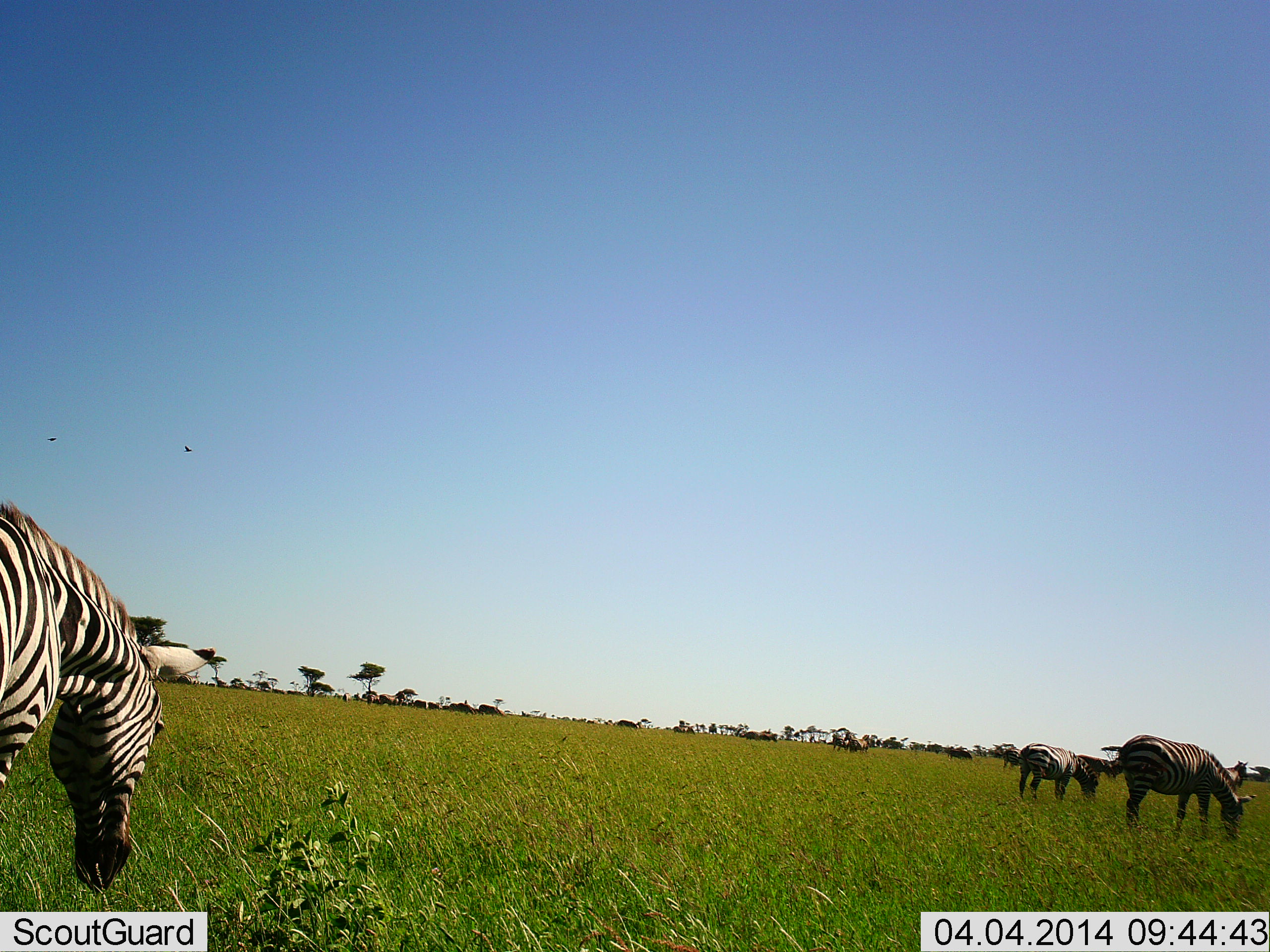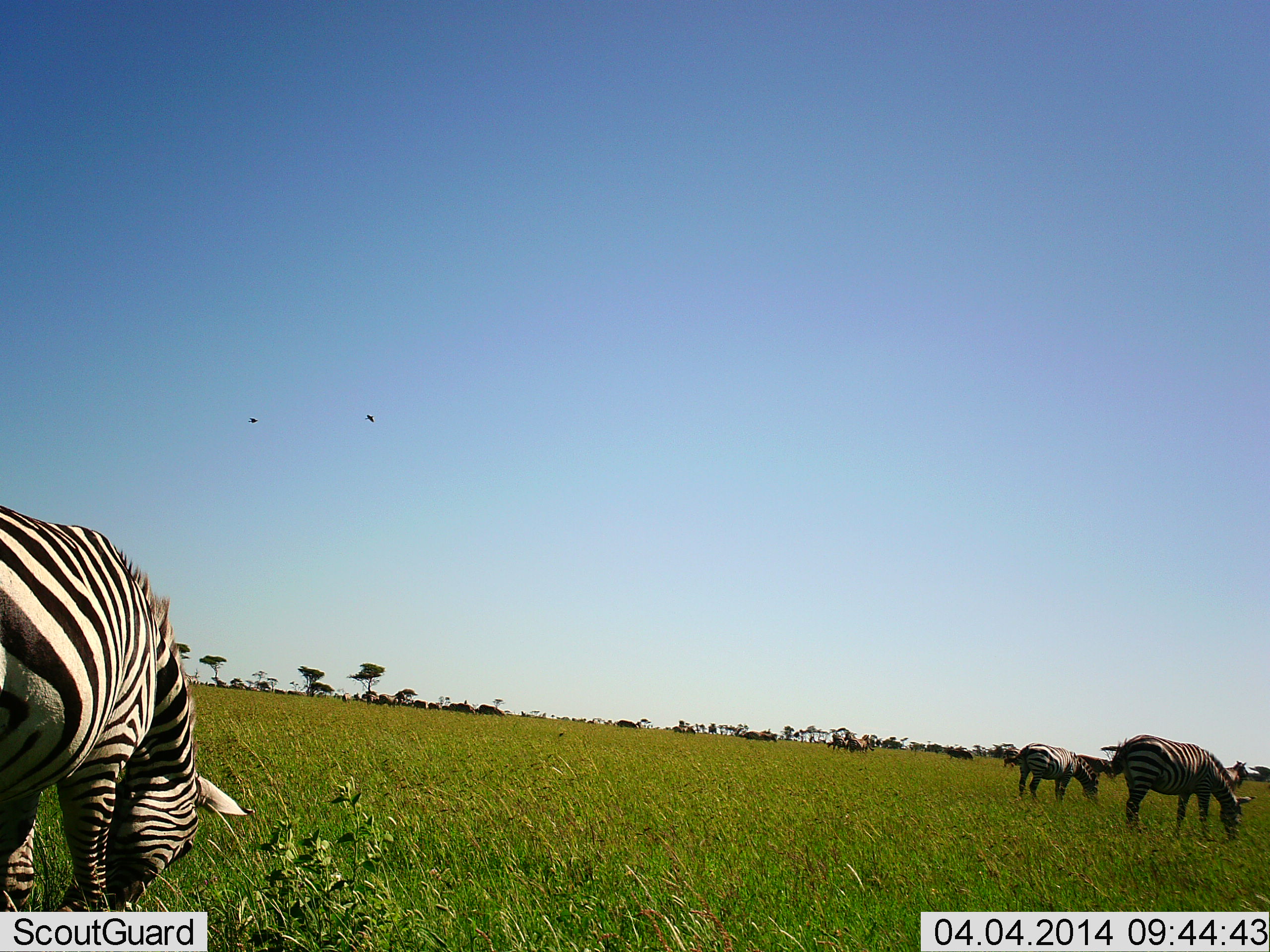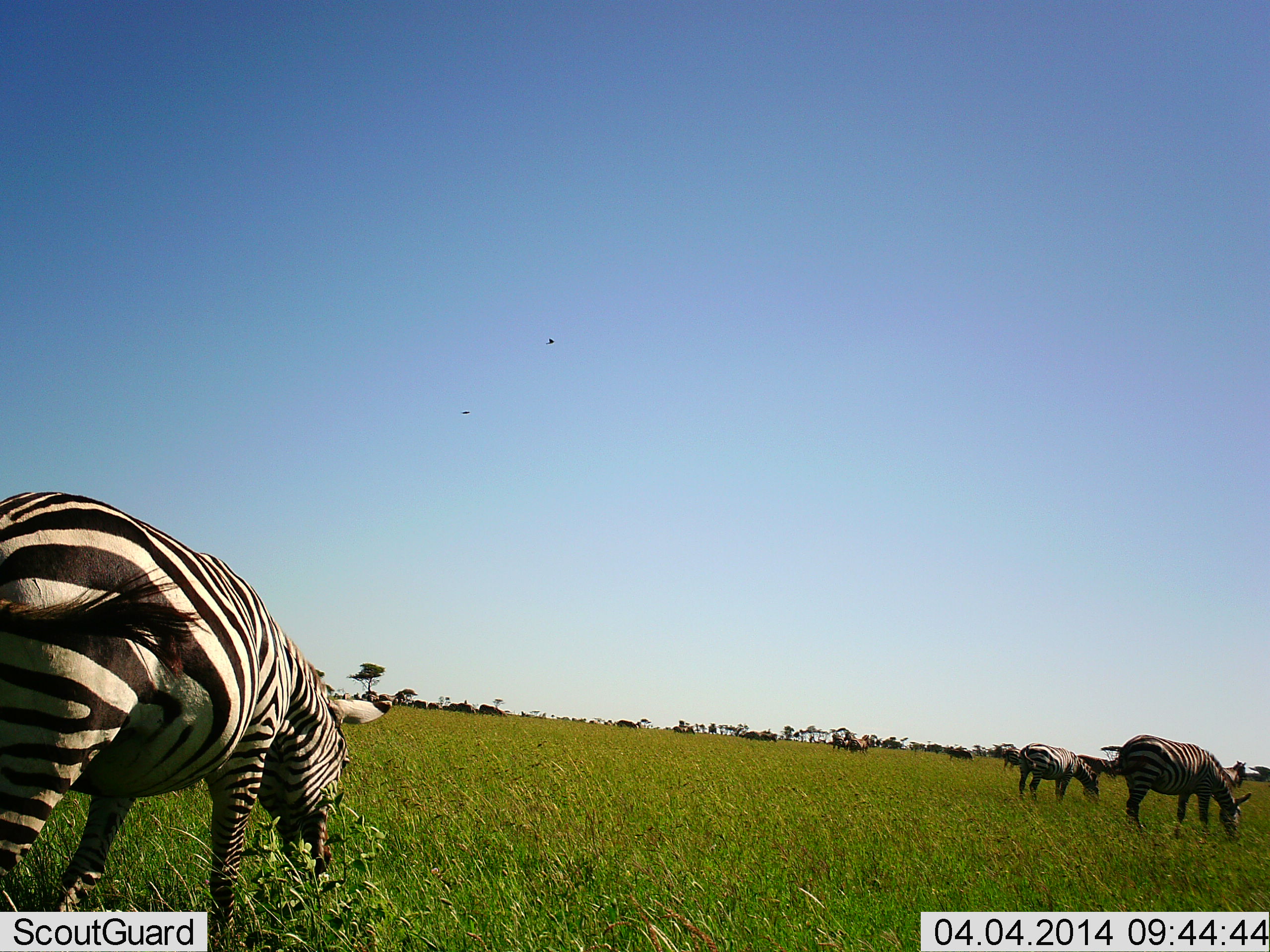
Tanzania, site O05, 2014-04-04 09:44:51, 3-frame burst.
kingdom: Animalia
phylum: Chordata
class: Mammalia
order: Perissodactyla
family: Equidae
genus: Equus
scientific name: Equus quagga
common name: plains zebra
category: zebra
Zebra (plains zebra) (Equus quagga), count 3. Behavior (volunteer vote fractions): standing 38%, resting 2%, moving 27%, interacting 0%. Young present (vote fraction): 0%. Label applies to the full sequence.